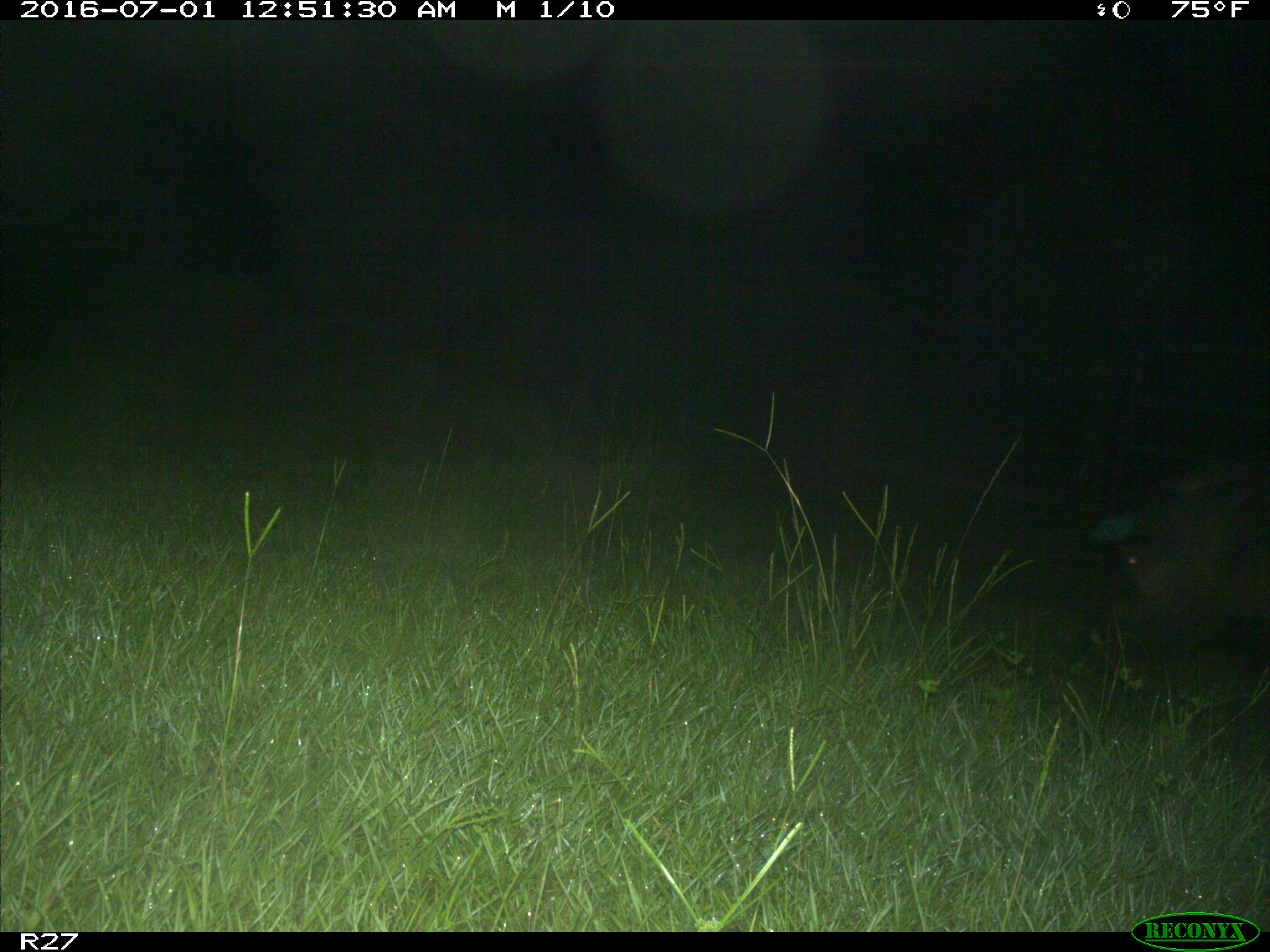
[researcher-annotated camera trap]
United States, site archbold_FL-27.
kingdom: Animalia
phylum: Chordata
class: Mammalia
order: Artiodactyla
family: Suidae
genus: Sus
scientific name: Sus scrofa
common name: wild boar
Sus scrofa (wild boar).